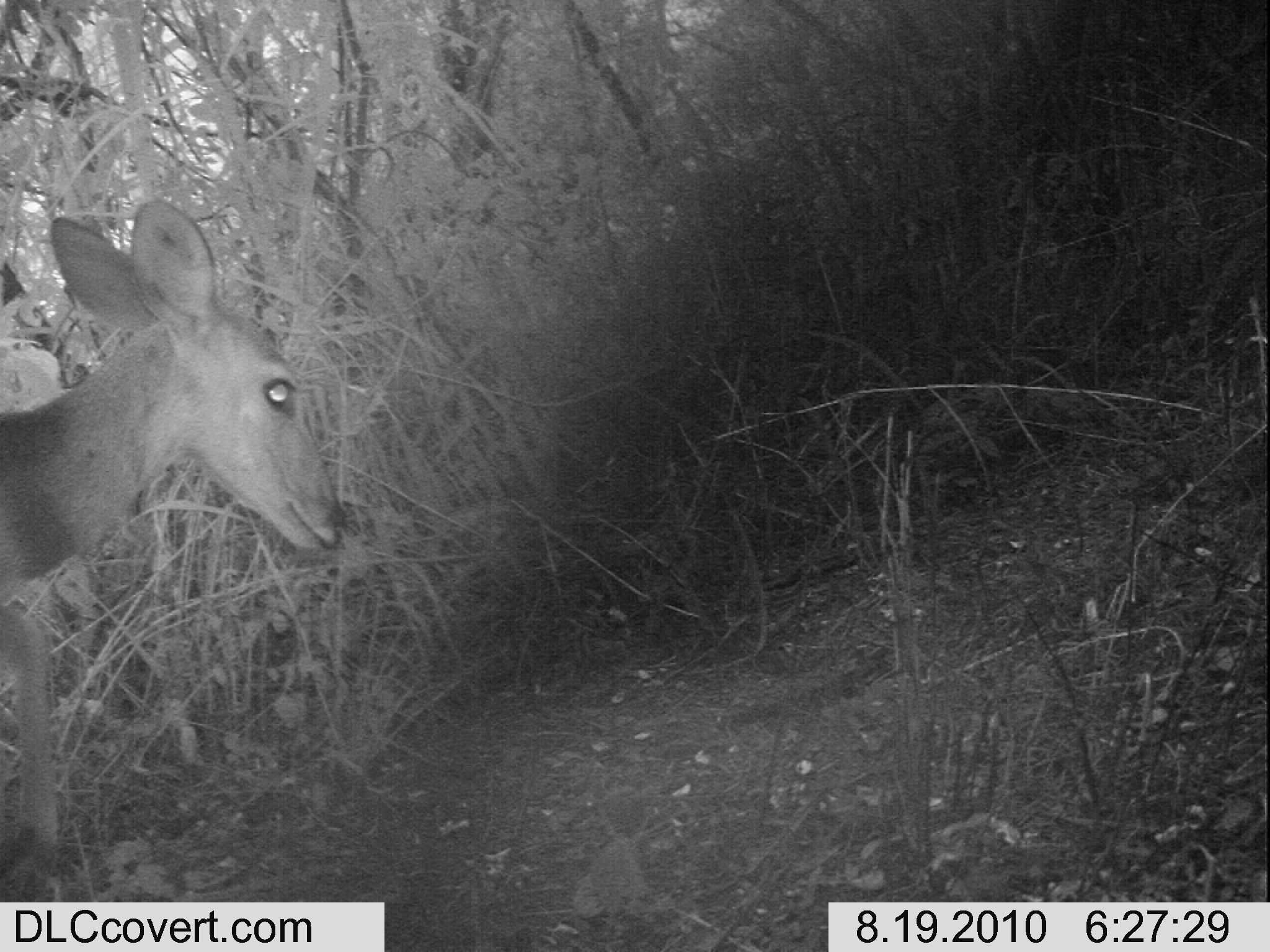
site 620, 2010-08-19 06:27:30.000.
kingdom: Animalia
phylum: Chordata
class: Mammalia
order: Artiodactyla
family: Bovidae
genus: Tragelaphus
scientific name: Tragelaphus scriptus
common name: bushbuck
Tragelaphus scriptus (bushbuck), count 1.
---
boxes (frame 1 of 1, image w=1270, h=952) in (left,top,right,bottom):
tragelaphus scriptus: (0,196,348,895)